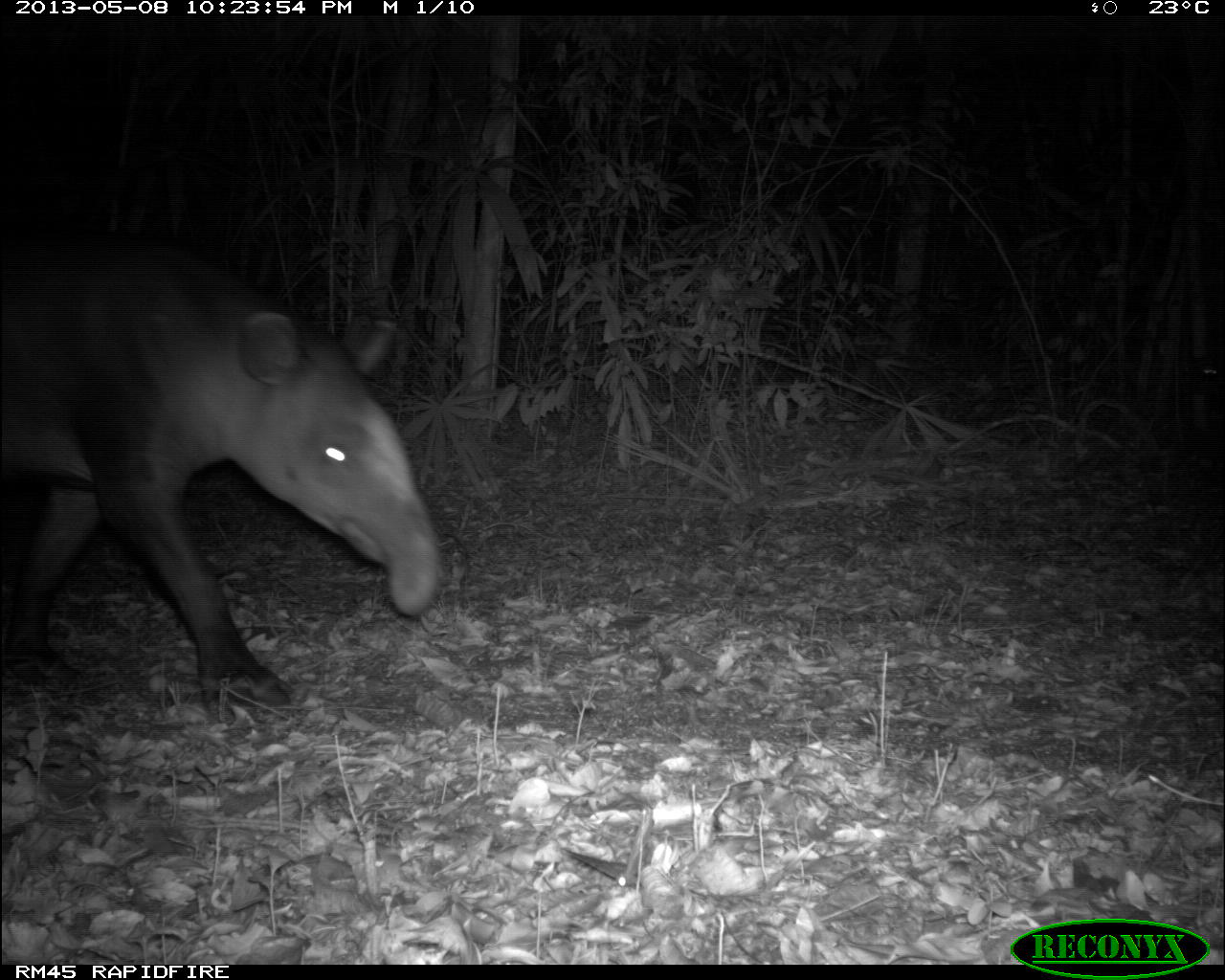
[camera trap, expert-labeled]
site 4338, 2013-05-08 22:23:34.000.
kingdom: Animalia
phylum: Chordata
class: Mammalia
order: Perissodactyla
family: Tapiridae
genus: Tapirus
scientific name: Tapirus bairdii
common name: baird's tapir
Tapirus bairdii (baird's tapir), count 1, sex female.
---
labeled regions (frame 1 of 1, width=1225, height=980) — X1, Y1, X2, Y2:
tapirus bairdii: 1, 237, 442, 708